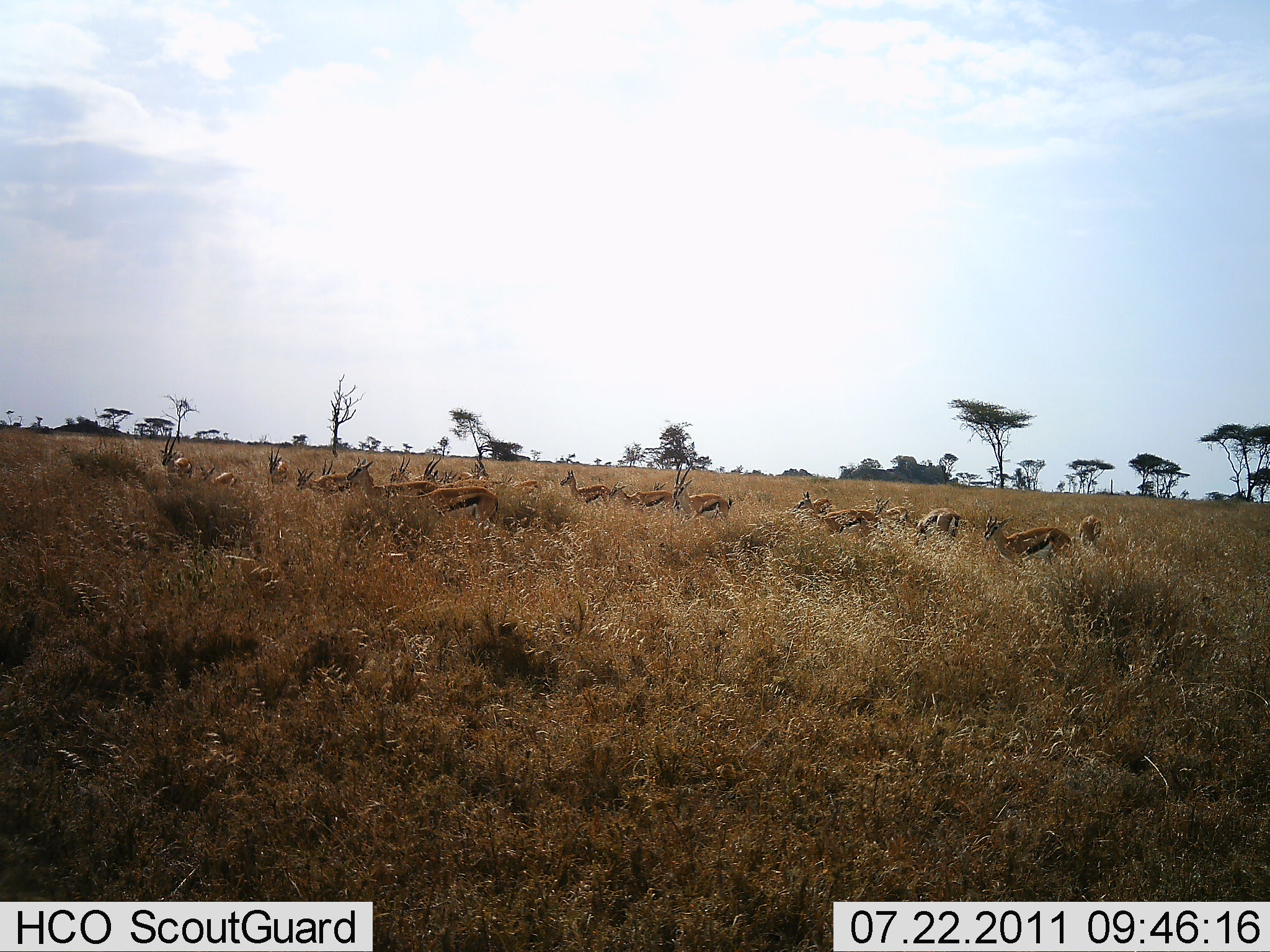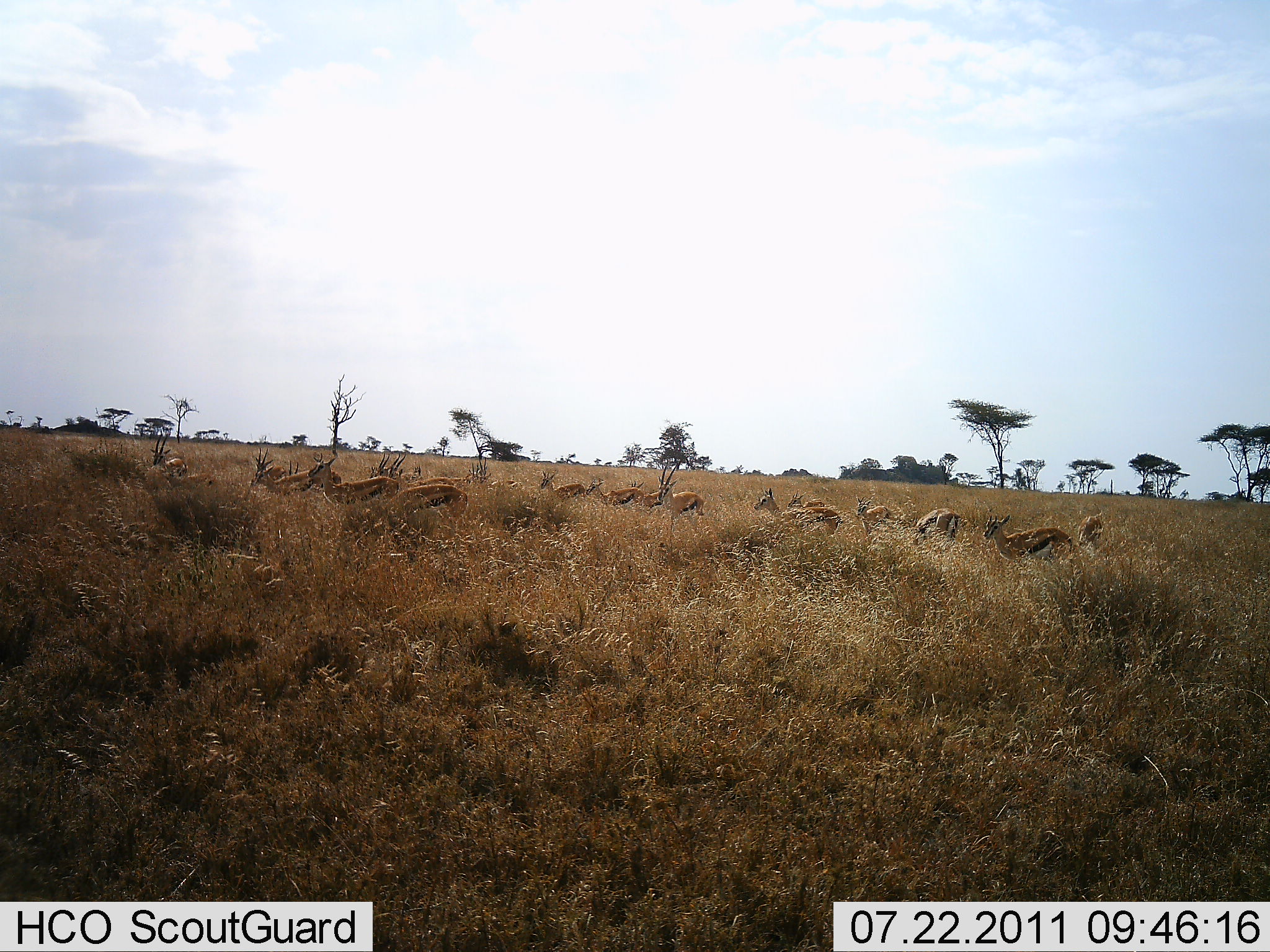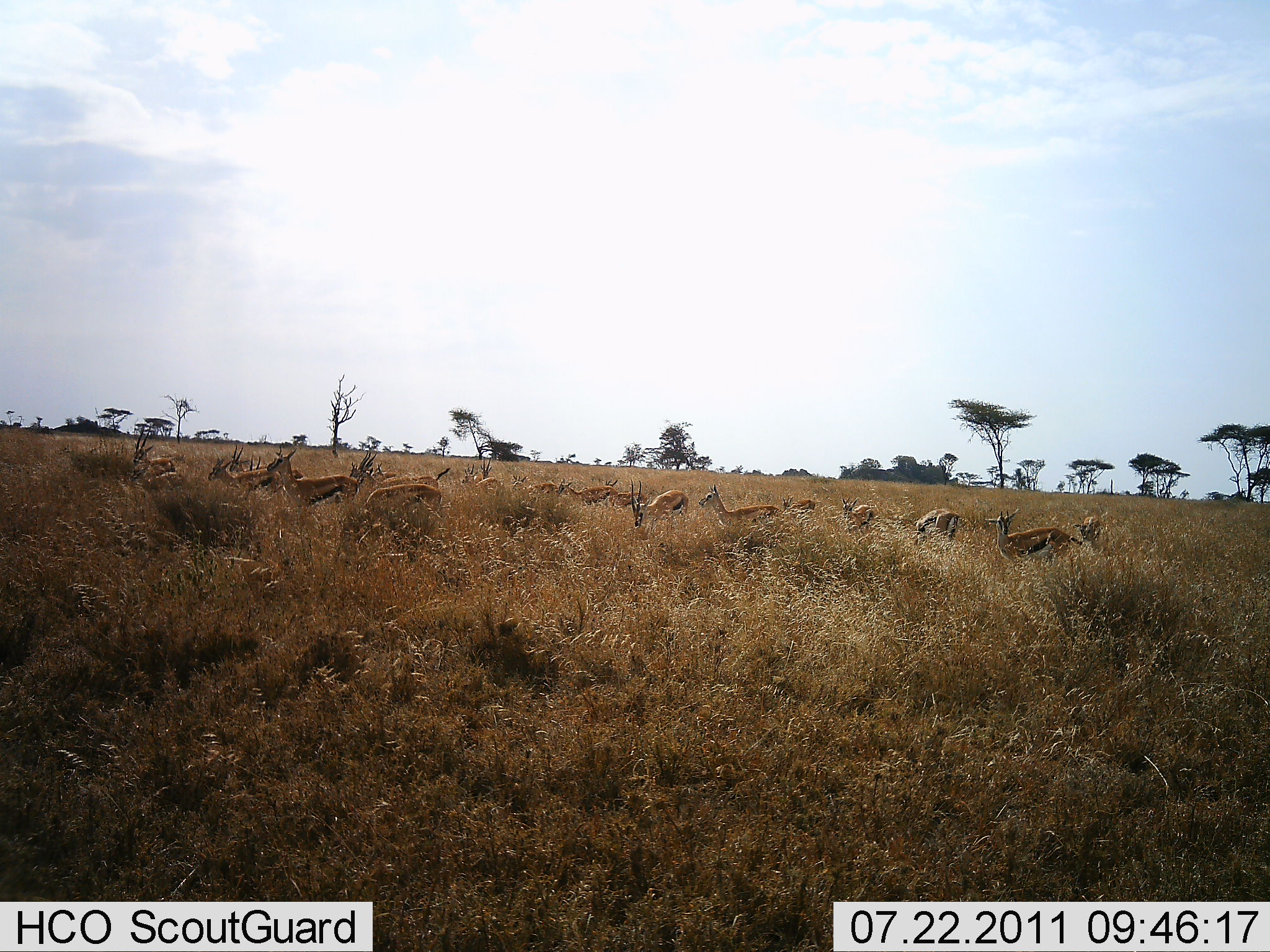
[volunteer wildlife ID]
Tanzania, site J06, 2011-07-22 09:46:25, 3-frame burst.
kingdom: Animalia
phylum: Chordata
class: Mammalia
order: Artiodactyla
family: Bovidae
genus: Eudorcas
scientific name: Eudorcas thomsonii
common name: thomson's gazelle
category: gazellethomsons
Gazellethomsons (thomson's gazelle) (Eudorcas thomsonii), count 11-50. Behavior (volunteer vote fractions): standing 50%, resting 0%, moving 70%, interacting 0%. Young present (vote fraction): 0%. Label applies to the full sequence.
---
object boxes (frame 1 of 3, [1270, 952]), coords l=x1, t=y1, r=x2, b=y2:
animal: l=382, t=483, r=498, b=527; l=982, t=514, r=1074, b=566; l=672, t=463, r=732, b=523; l=346, t=457, r=437, b=496; l=817, t=504, r=877, b=537; l=297, t=468, r=374, b=491; l=159, t=430, r=192, b=478; l=198, t=466, r=245, b=496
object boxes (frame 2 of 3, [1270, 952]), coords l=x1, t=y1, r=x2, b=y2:
animal: l=307, t=453, r=399, b=503; l=983, t=513, r=1073, b=562; l=751, t=486, r=840, b=533; l=388, t=484, r=467, b=525; l=250, t=465, r=342, b=492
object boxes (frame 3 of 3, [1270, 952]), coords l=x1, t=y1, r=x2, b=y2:
animal: l=266, t=445, r=359, b=506; l=985, t=508, r=1083, b=561; l=697, t=484, r=780, b=521; l=630, t=479, r=689, b=530; l=359, t=484, r=442, b=513; l=612, t=491, r=648, b=506